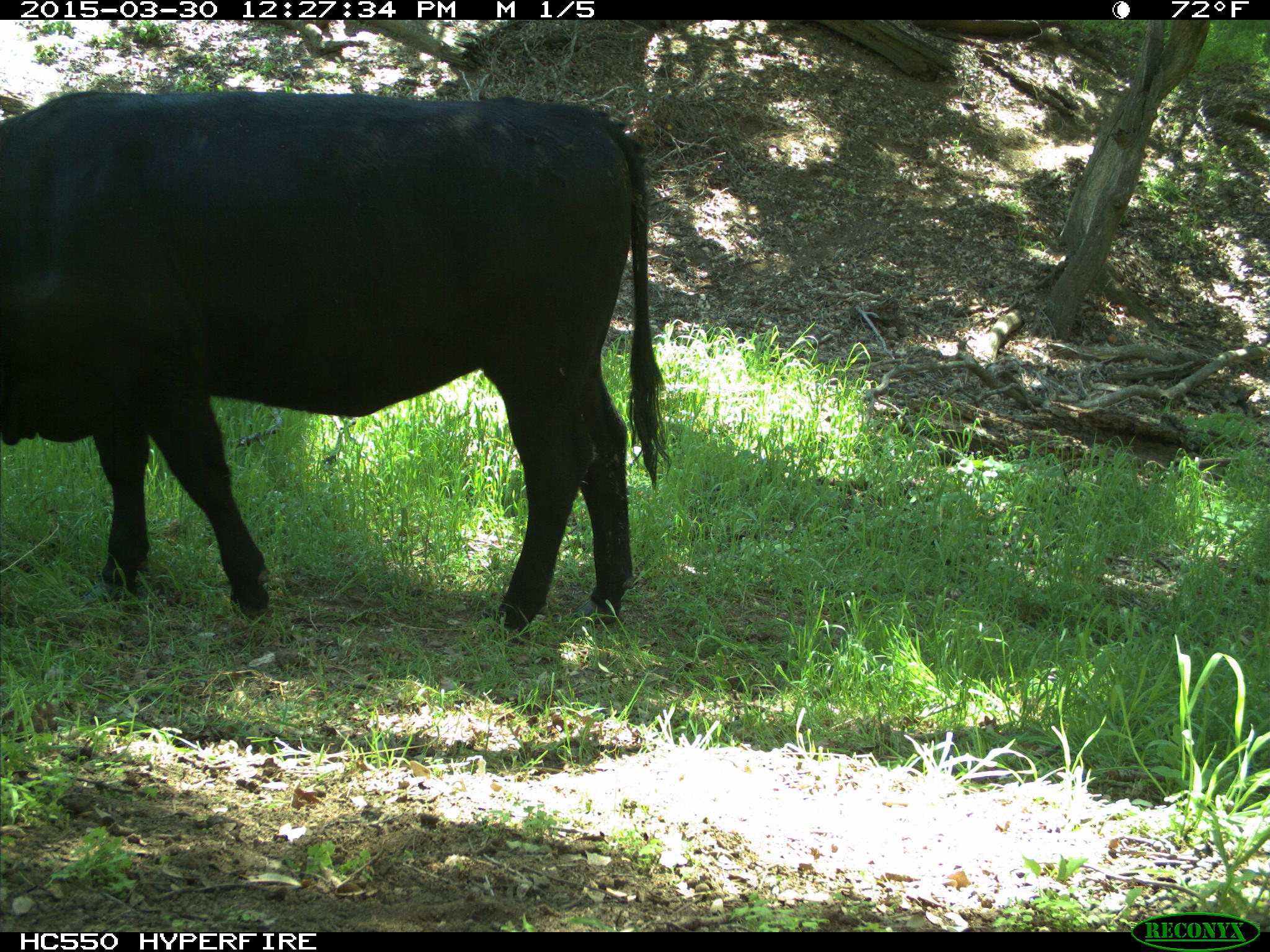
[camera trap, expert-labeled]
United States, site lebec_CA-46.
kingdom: Animalia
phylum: Chordata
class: Mammalia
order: Artiodactyla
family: Bovidae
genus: Bos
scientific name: Bos taurus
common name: domestic cow